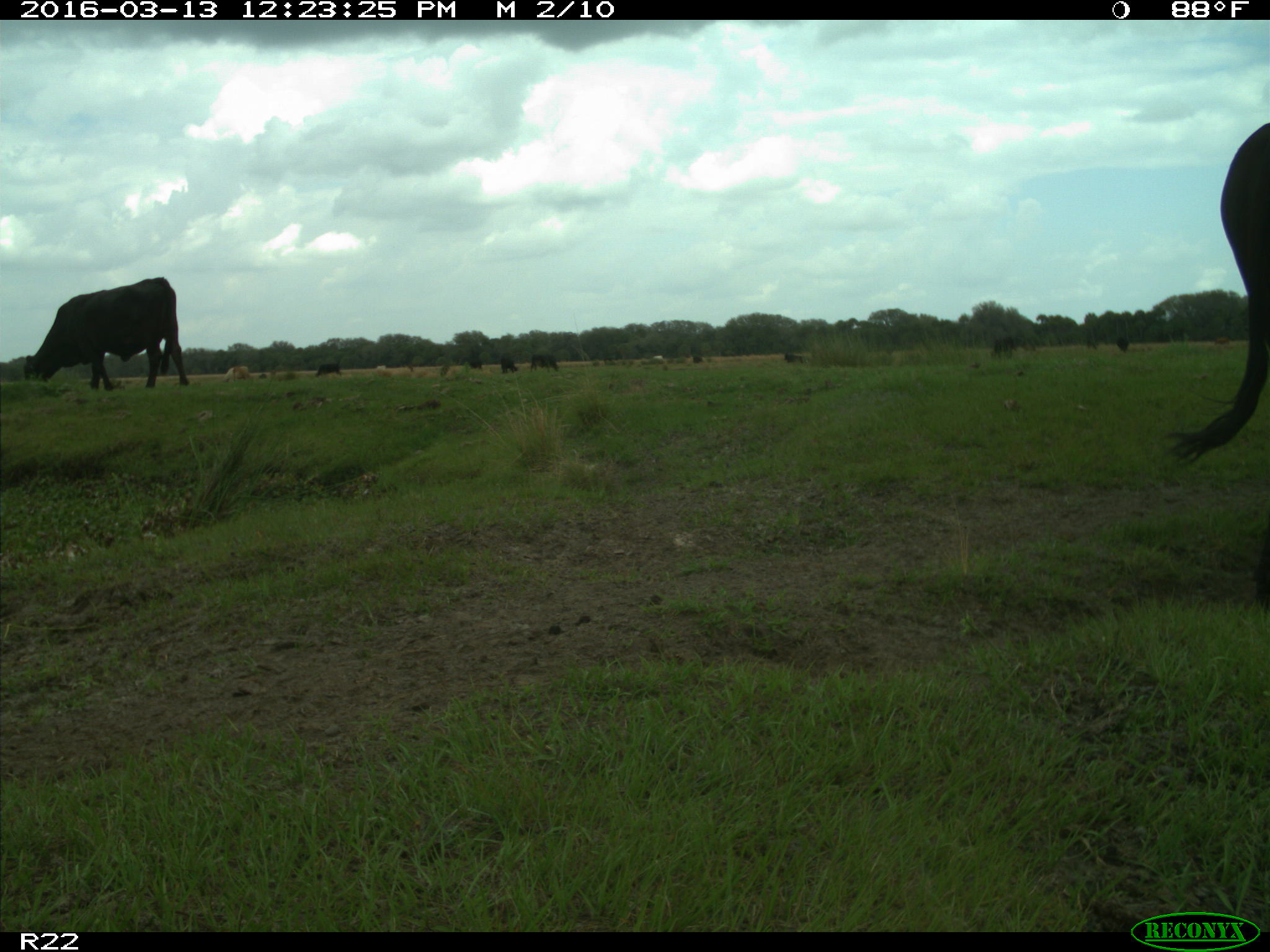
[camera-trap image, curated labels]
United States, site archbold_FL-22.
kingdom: Animalia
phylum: Chordata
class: Mammalia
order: Artiodactyla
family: Bovidae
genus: Bos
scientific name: Bos taurus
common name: domestic cow